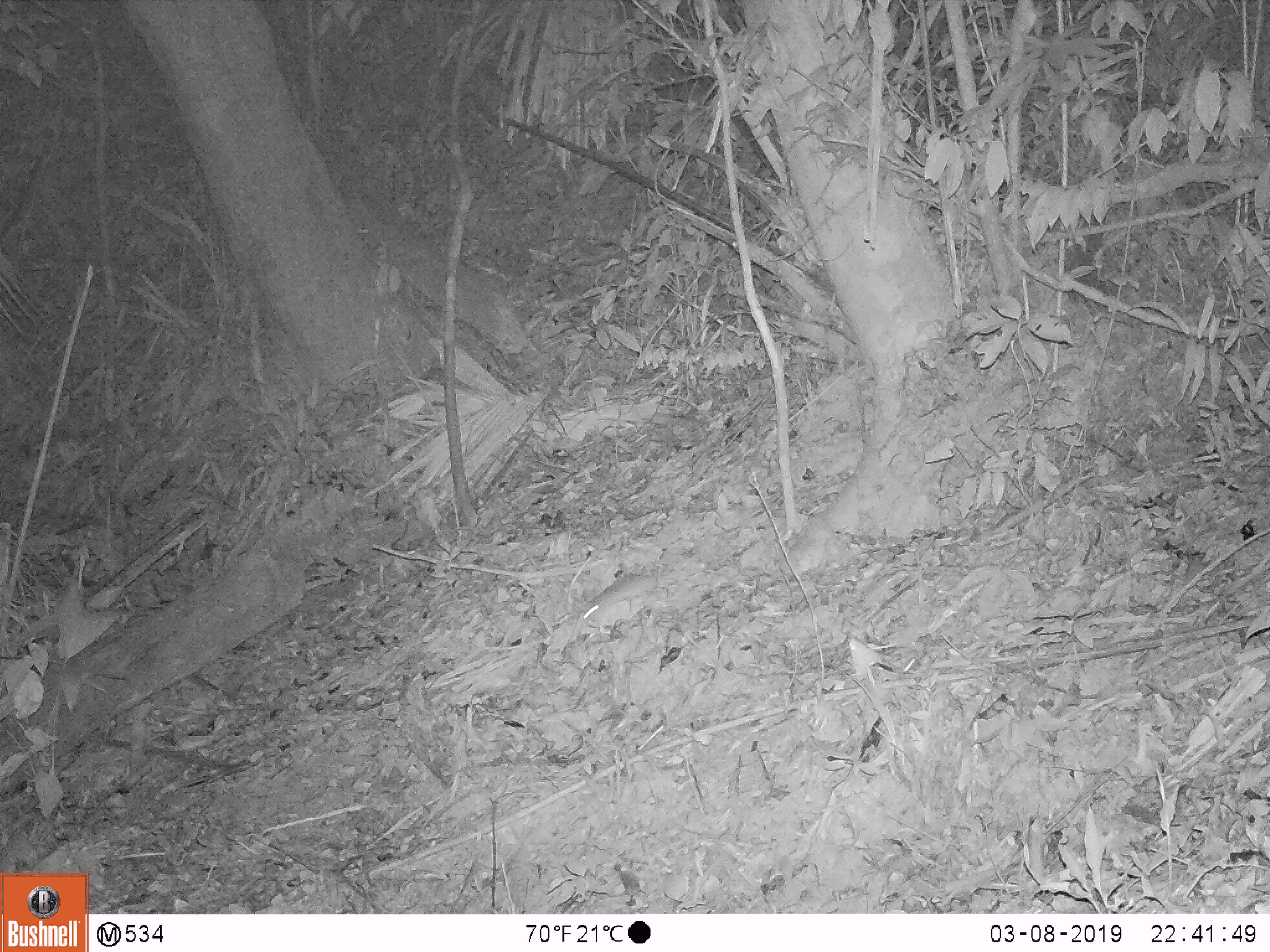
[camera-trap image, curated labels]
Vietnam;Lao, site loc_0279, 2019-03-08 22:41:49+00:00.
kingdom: Animalia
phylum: Chordata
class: Mammalia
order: Carnivora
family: Mustelidae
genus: Melogale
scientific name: Melogale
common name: ferret badger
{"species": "ferret badger (Melogale)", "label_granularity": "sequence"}